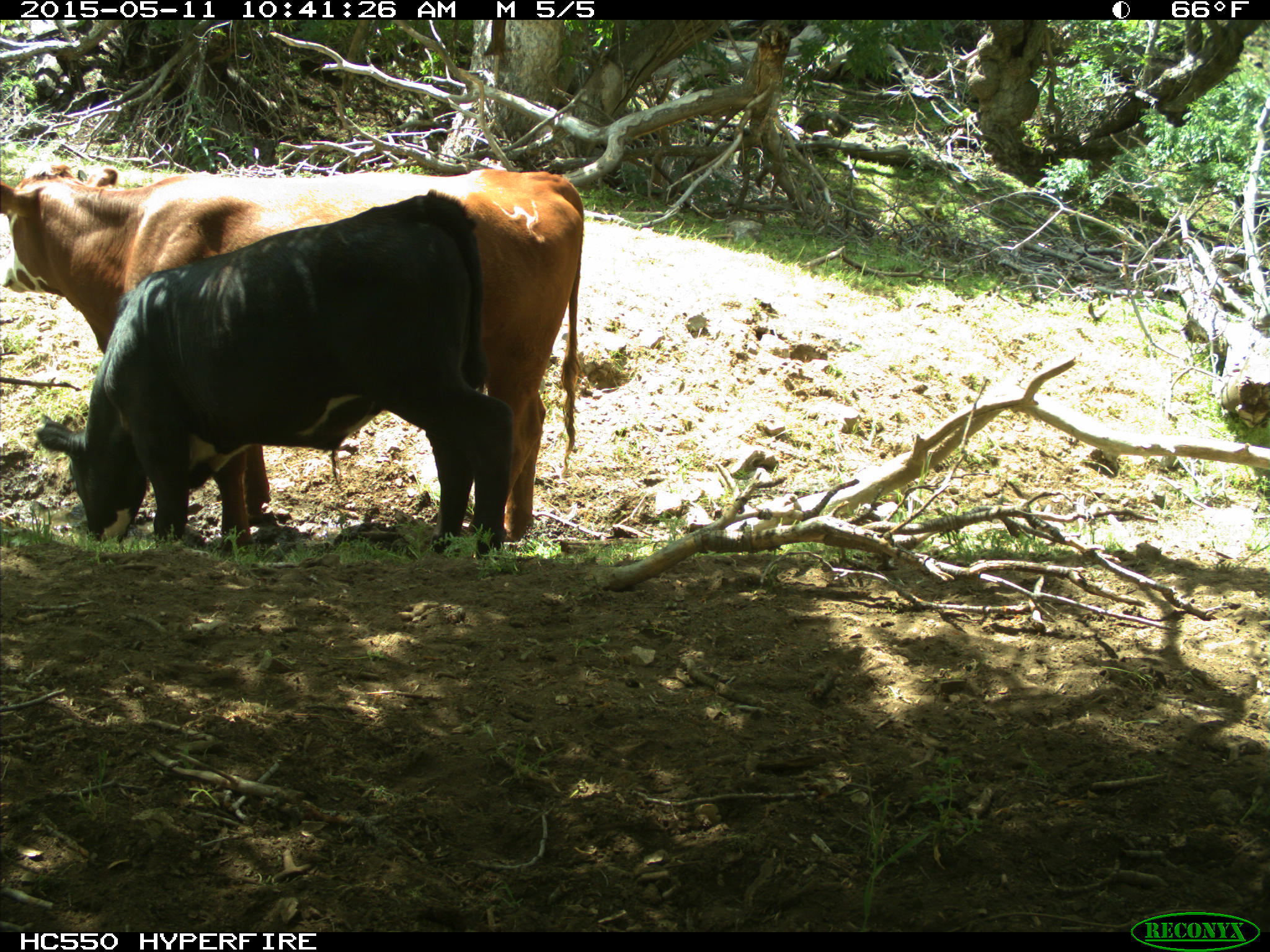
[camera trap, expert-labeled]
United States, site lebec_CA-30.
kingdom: Animalia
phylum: Chordata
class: Mammalia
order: Artiodactyla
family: Bovidae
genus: Bos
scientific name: Bos taurus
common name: domestic cow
Bos taurus (domestic cow).